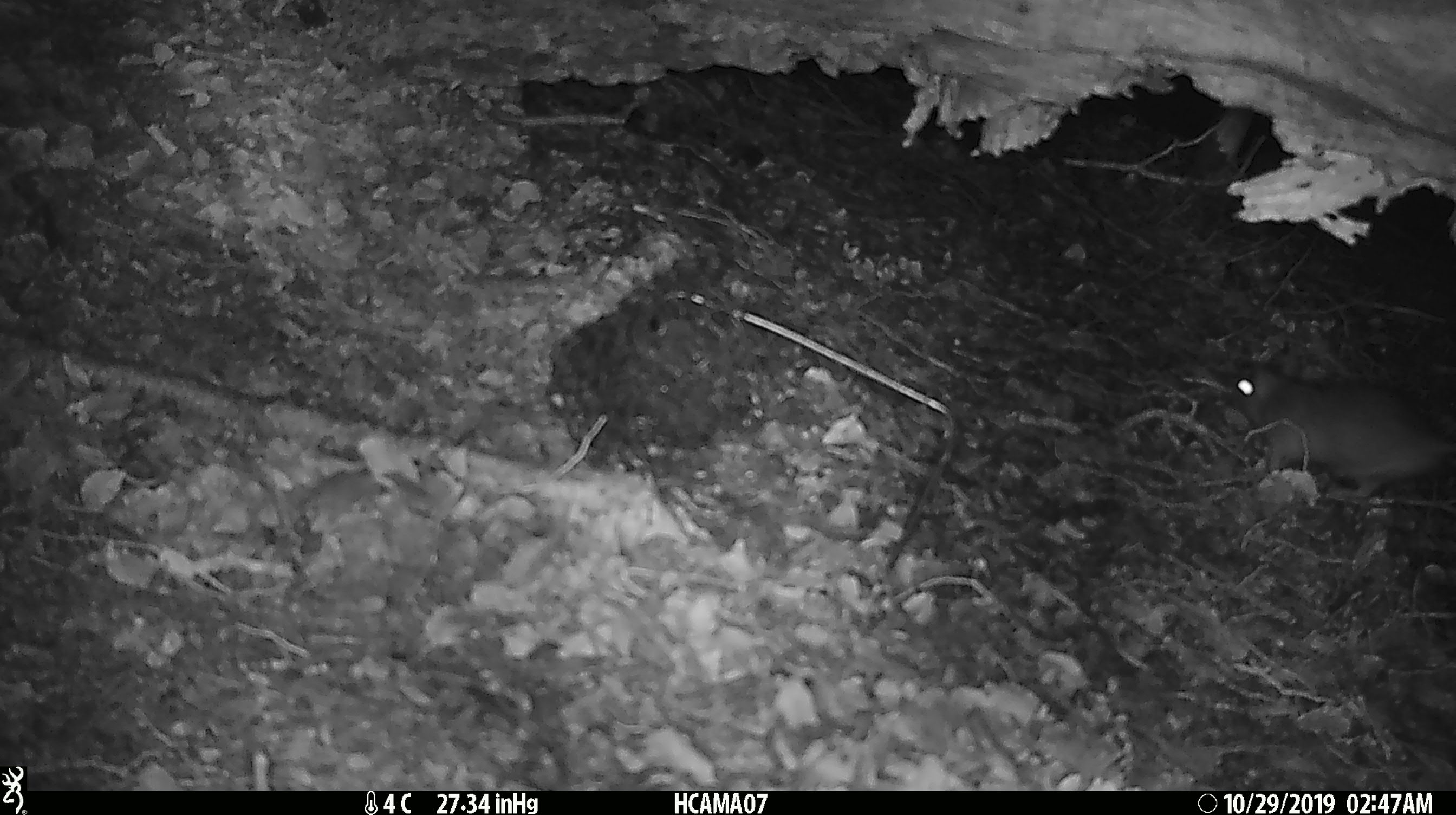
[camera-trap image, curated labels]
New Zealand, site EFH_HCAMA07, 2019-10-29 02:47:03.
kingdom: Animalia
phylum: Chordata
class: Mammalia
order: Rodentia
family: Muridae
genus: Rattus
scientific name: Rattus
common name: rat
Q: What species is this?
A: Rat (Rattus).